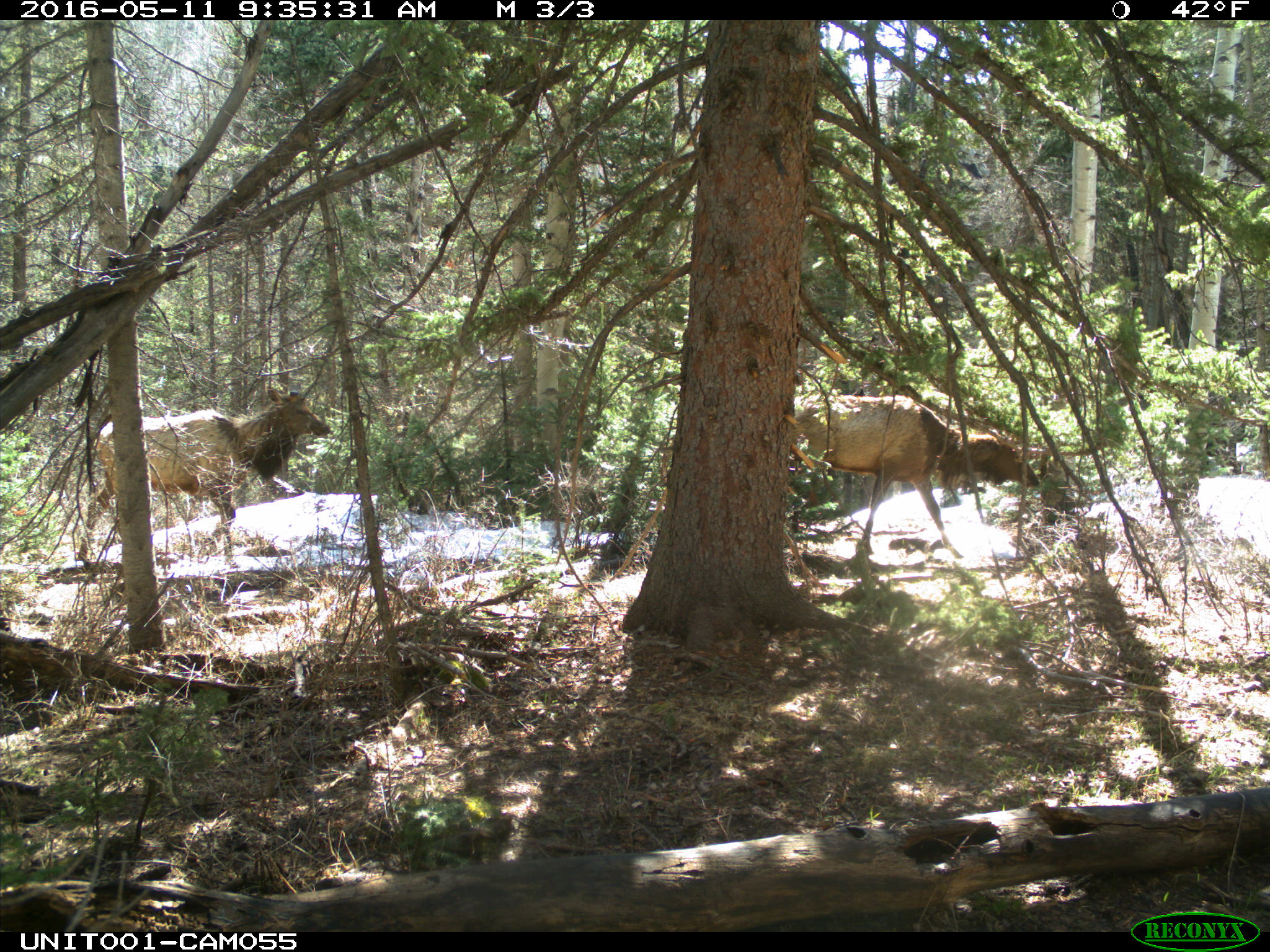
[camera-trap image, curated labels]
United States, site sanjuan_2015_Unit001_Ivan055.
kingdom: Animalia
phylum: Chordata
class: Mammalia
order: Artiodactyla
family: Cervidae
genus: Cervus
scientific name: Cervus elaphus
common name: red deer